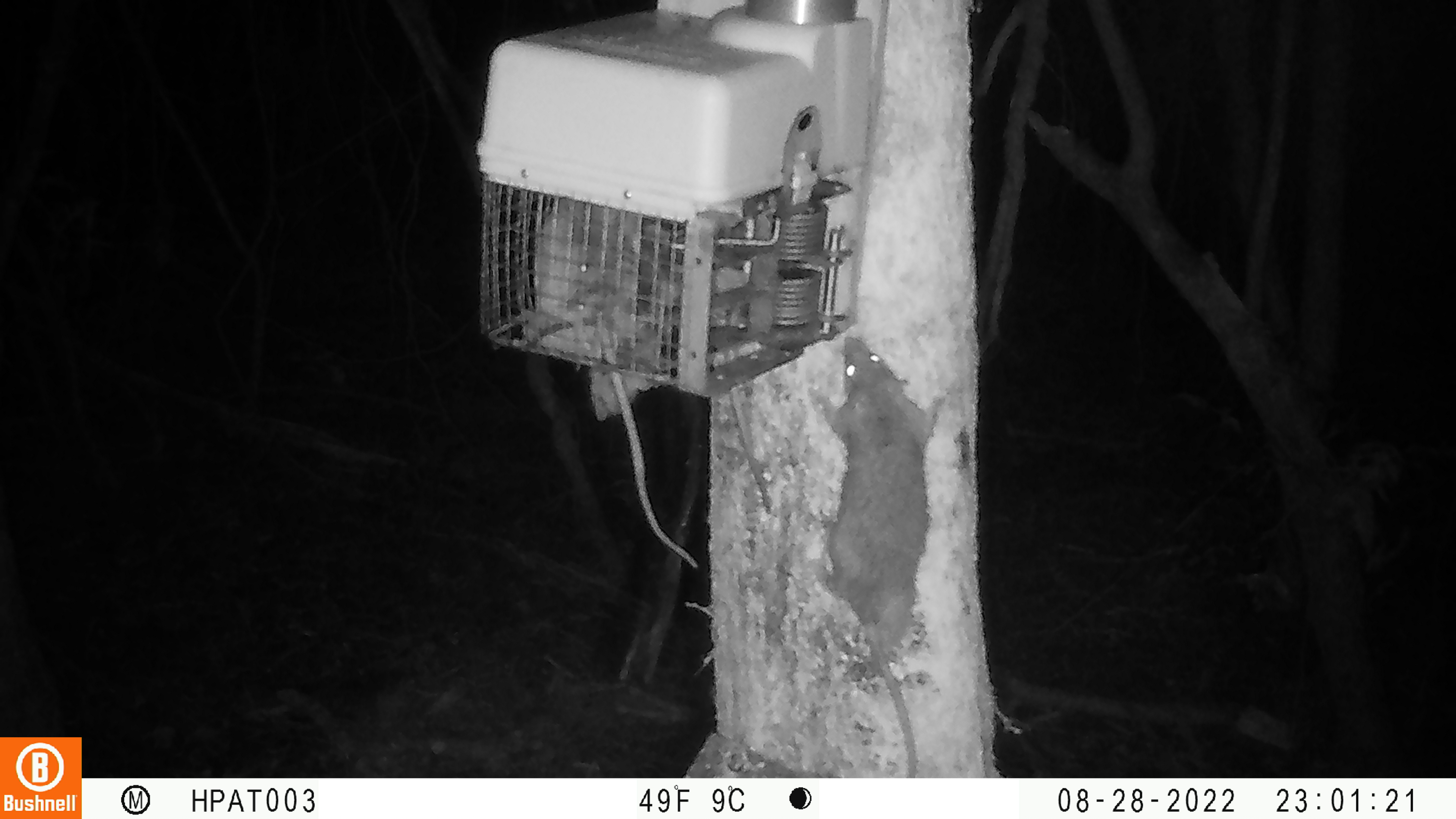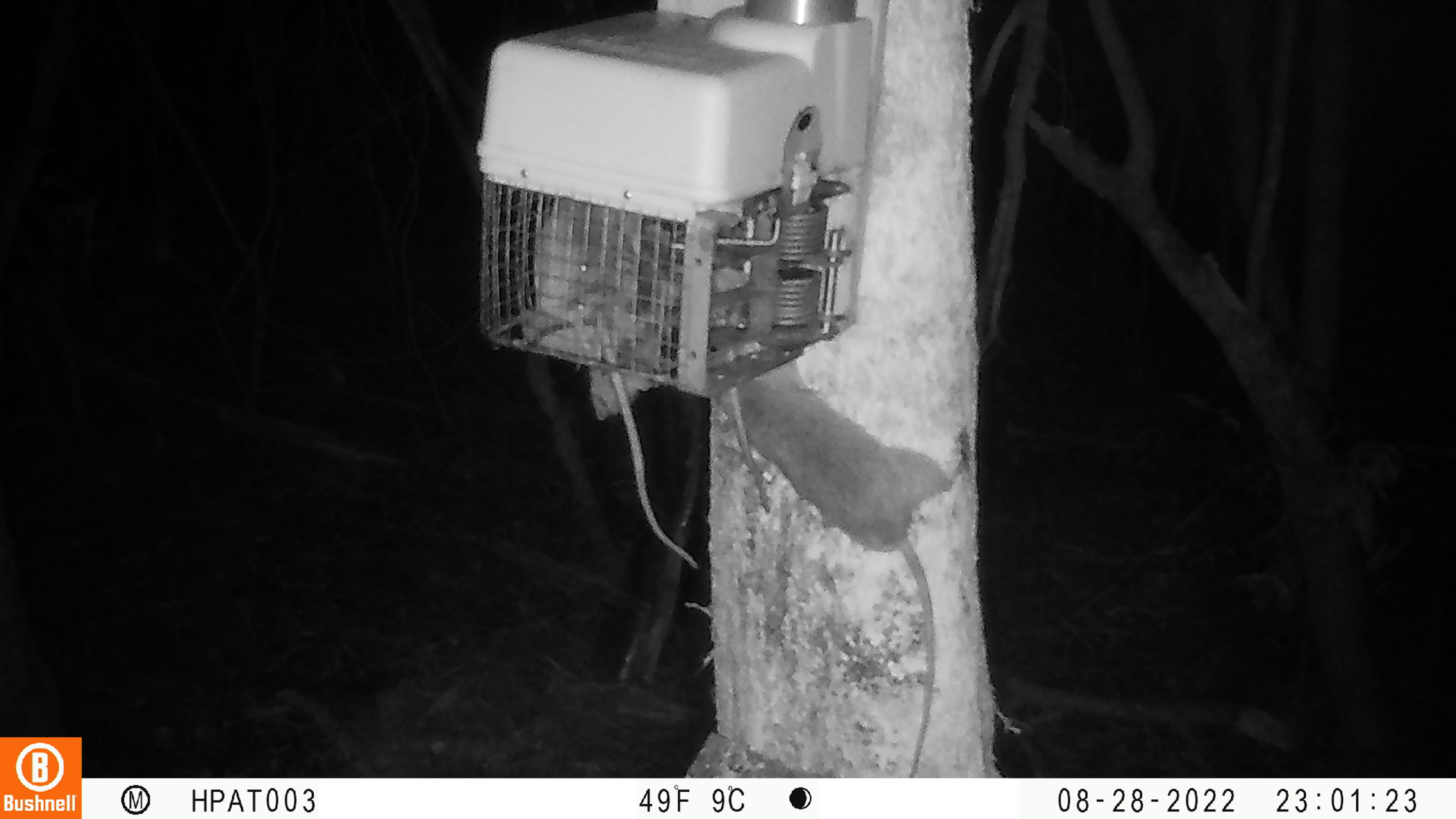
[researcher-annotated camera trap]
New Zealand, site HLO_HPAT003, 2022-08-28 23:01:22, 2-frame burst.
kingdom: Animalia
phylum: Chordata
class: Mammalia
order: Rodentia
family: Muridae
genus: Rattus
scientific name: Rattus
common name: rat